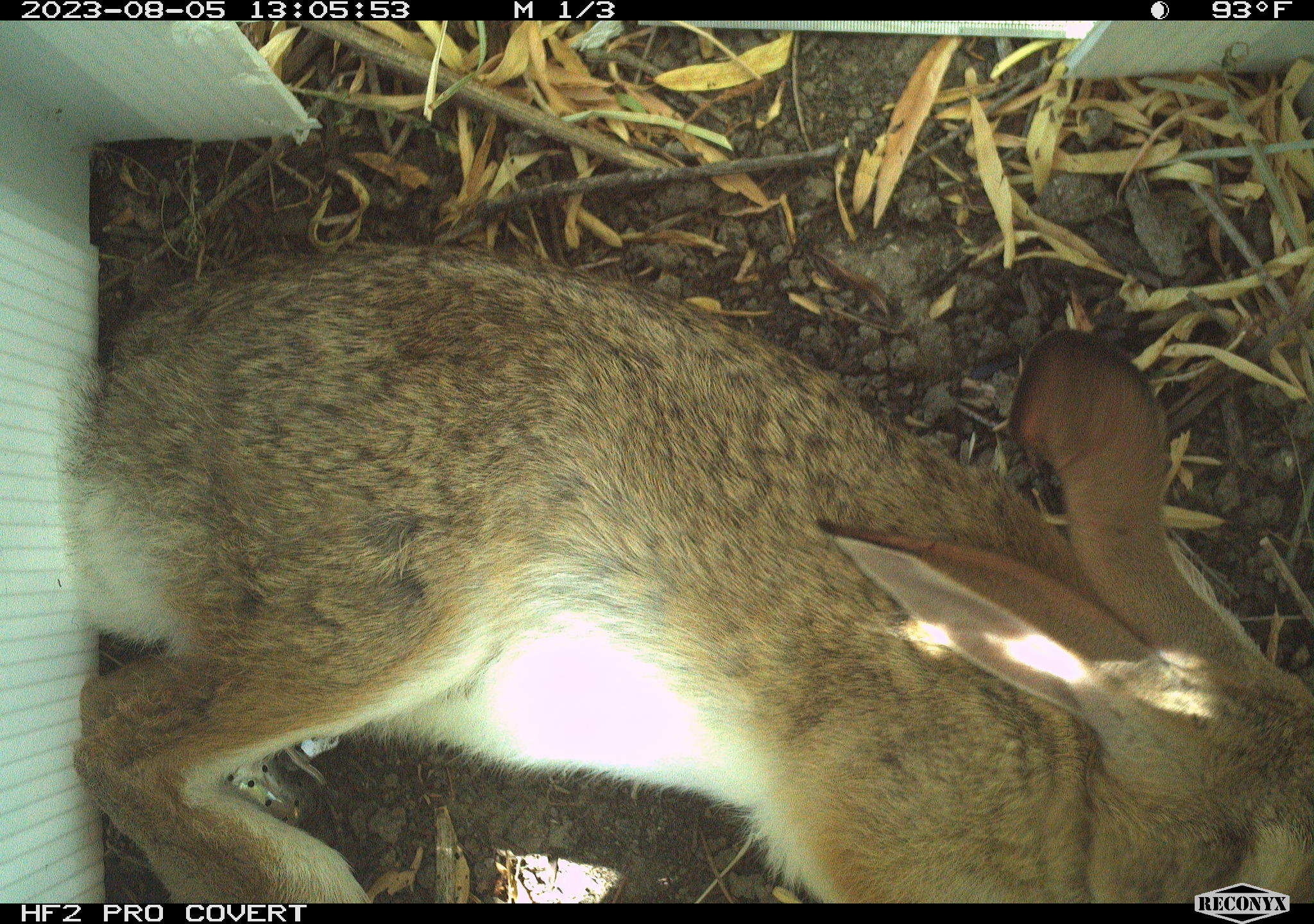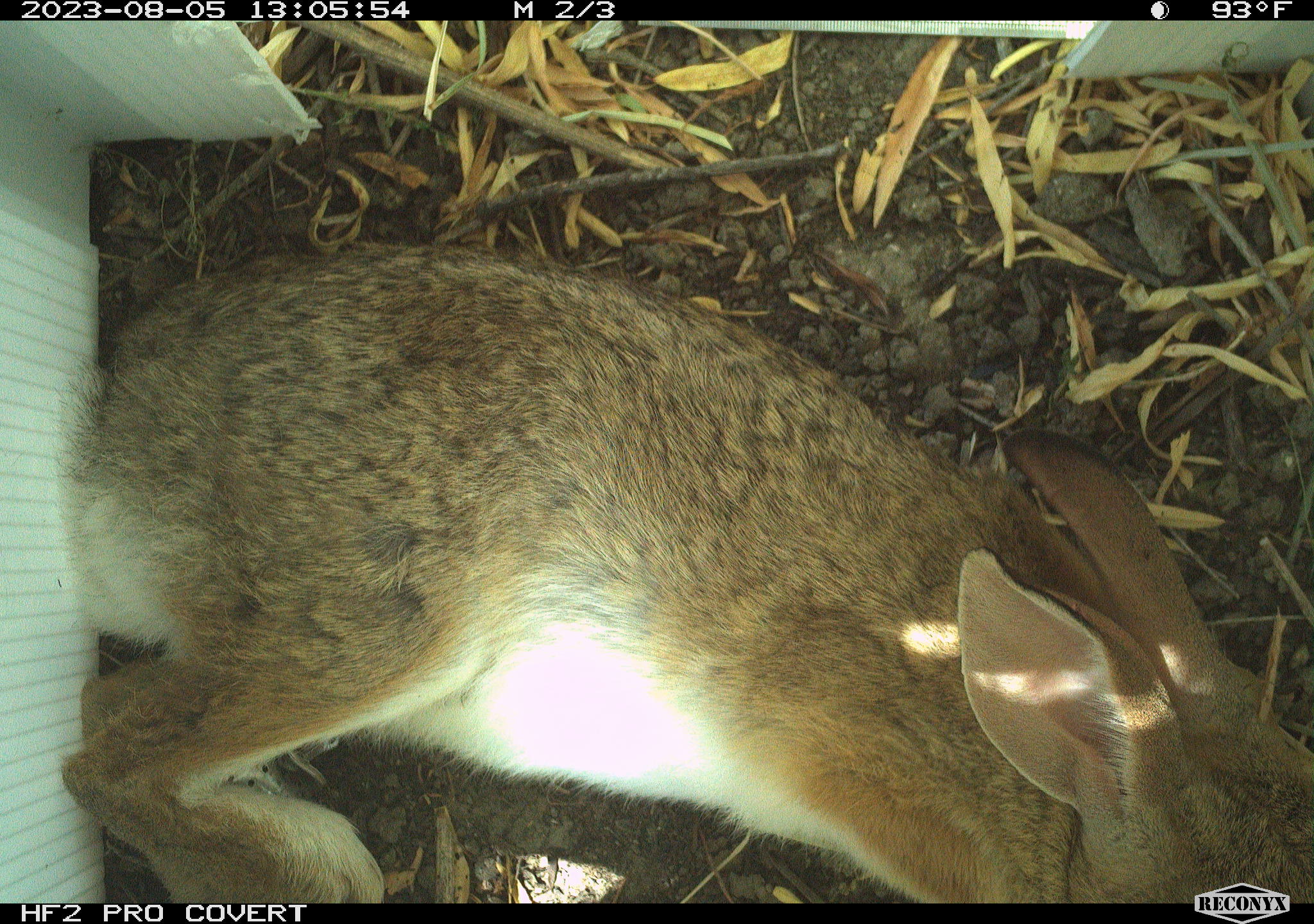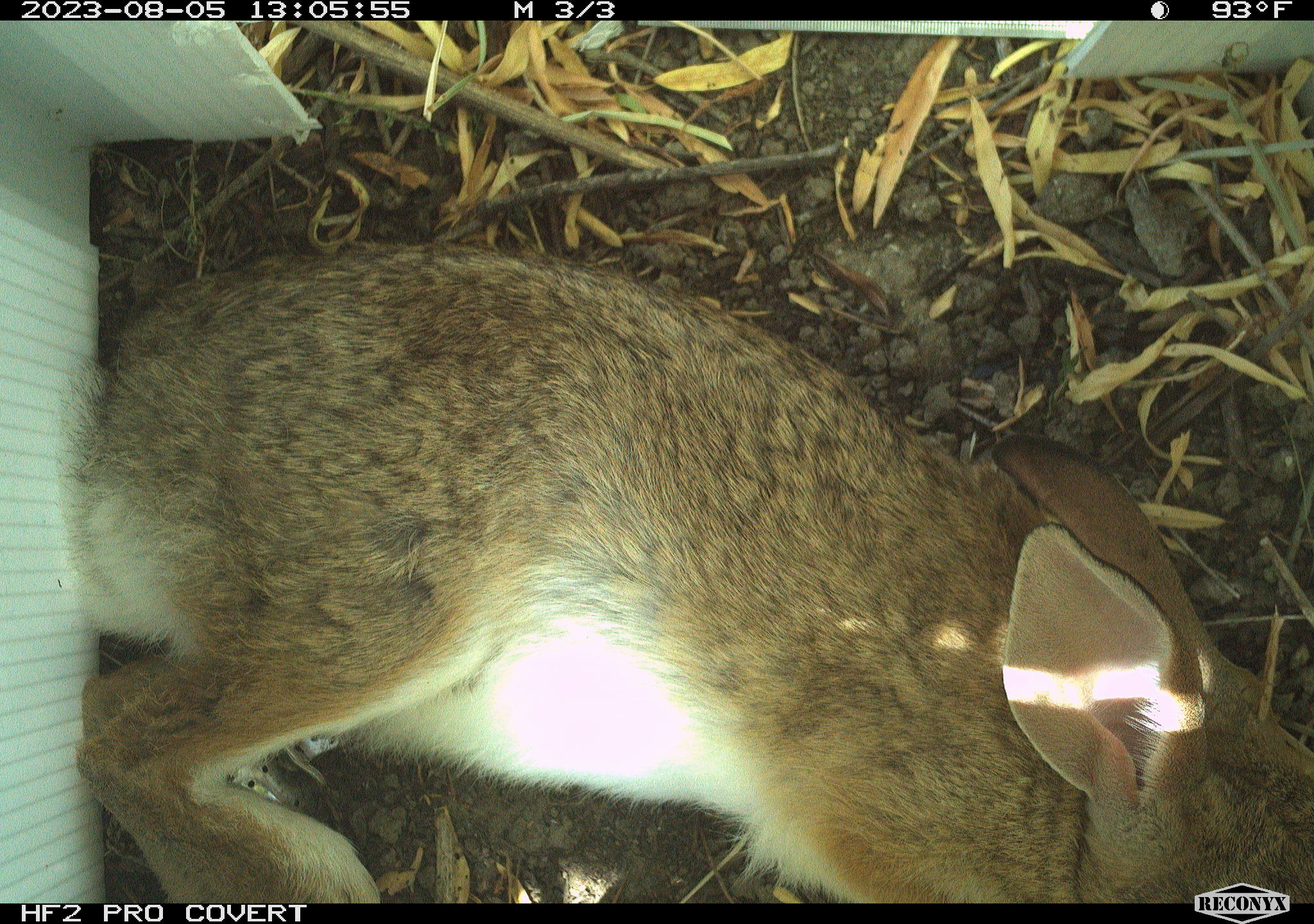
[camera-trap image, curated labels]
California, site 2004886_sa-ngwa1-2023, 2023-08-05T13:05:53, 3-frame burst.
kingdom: Animalia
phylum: Chordata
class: Mammalia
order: Lagomorpha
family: Leporidae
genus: Sylvilagus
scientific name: Sylvilagus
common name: cottontail rabbits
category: sylvilagus species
Sylvilagus species (cottontail rabbits) (Sylvilagus).